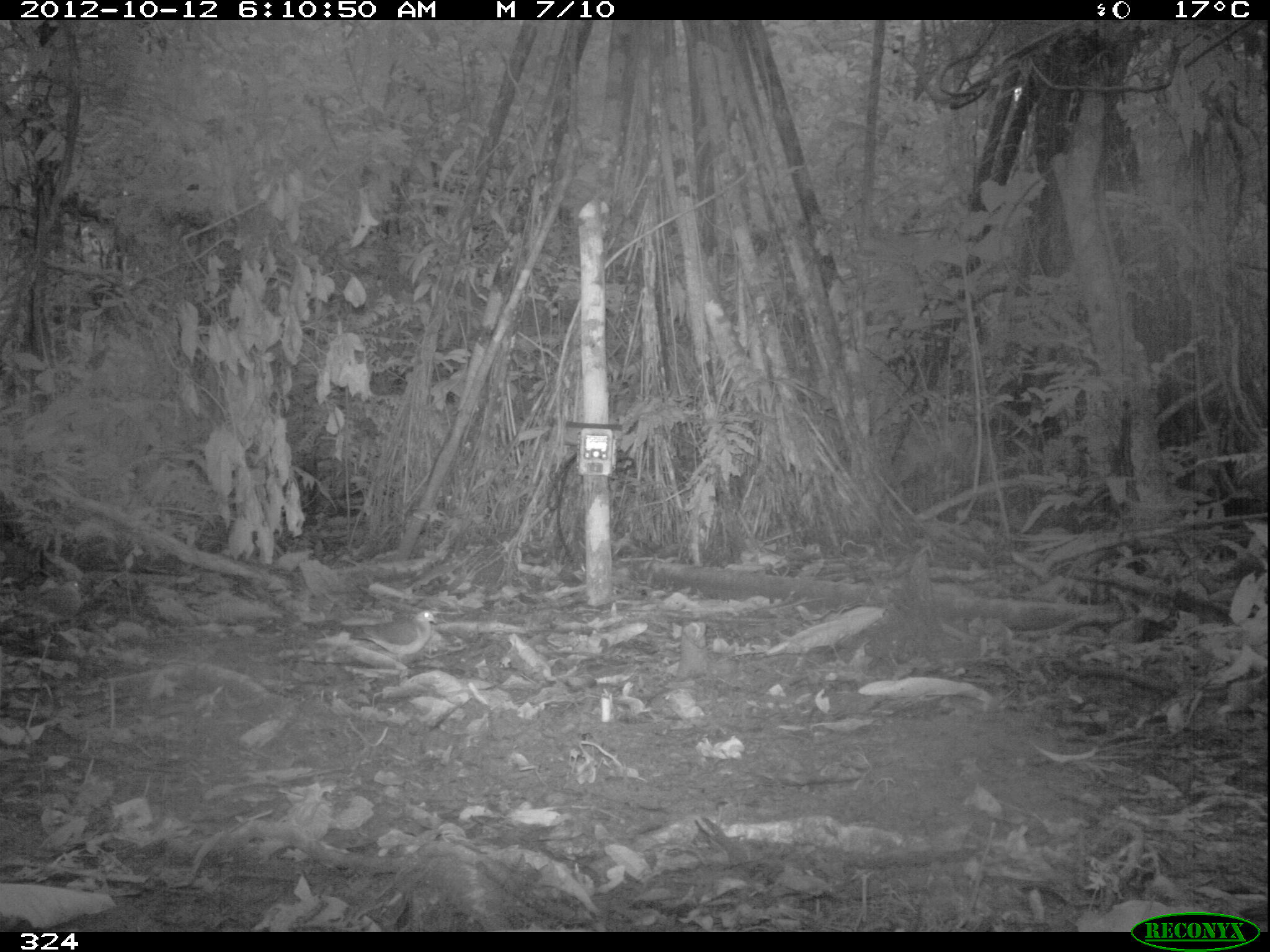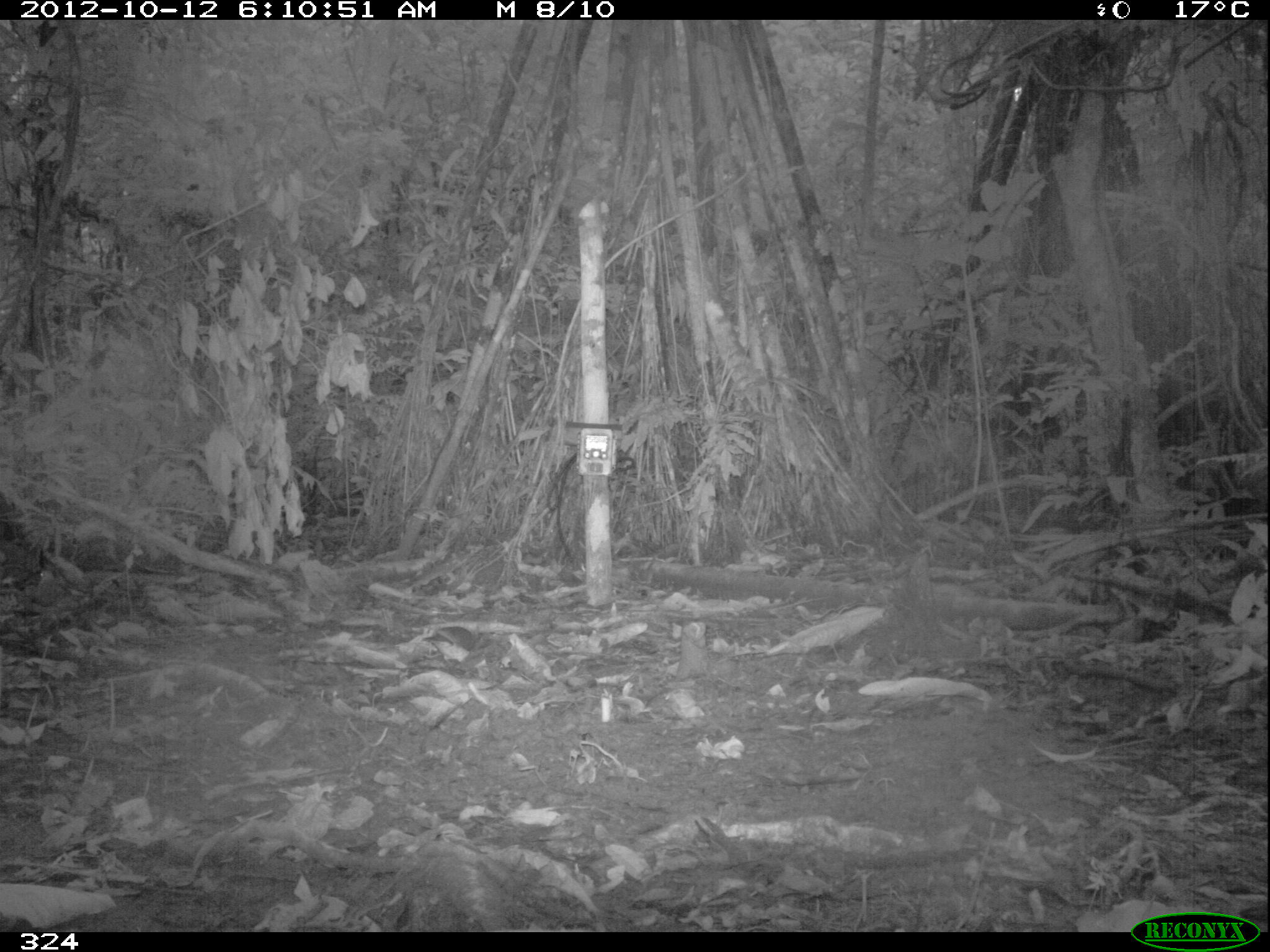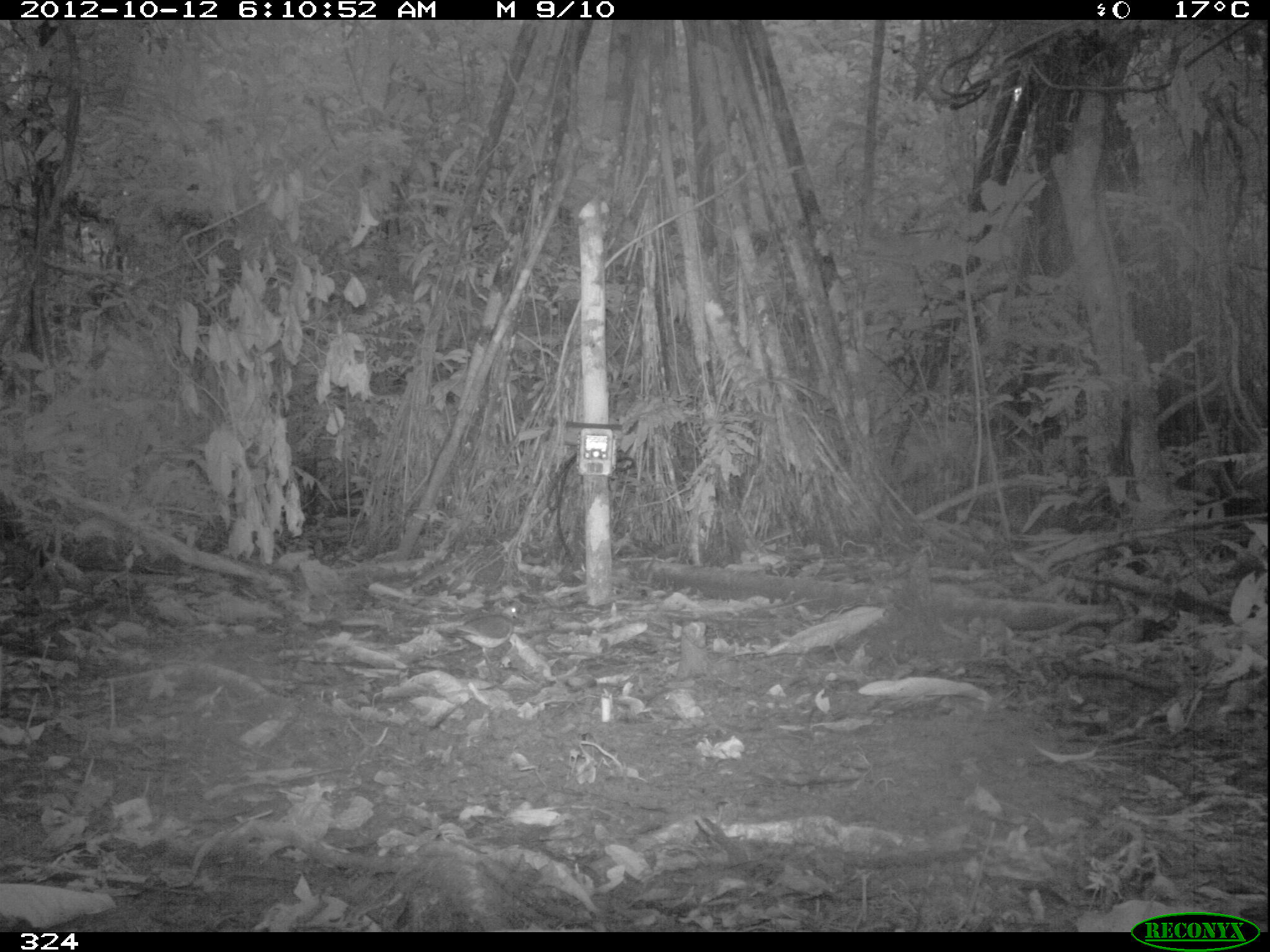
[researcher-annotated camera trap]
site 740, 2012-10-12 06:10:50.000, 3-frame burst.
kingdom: Animalia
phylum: Chordata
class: Aves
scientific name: Aves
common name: bird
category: unknown bird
Unknown bird (bird) (Aves).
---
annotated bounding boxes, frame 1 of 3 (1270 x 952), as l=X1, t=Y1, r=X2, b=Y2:
unknown bird: l=329, t=610, r=437, b=665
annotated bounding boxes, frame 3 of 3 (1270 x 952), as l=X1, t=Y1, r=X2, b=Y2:
unknown bird: l=436, t=607, r=520, b=666